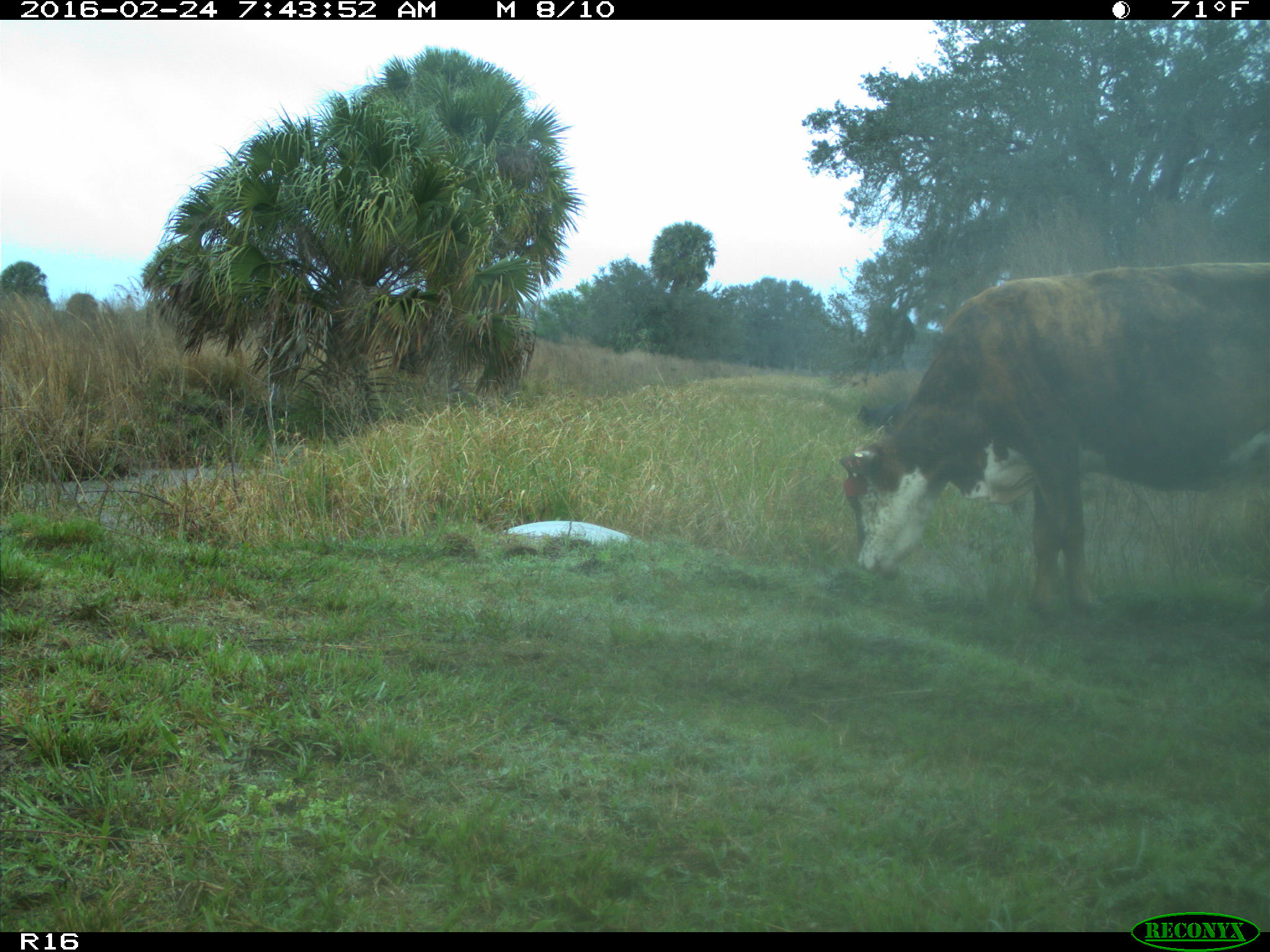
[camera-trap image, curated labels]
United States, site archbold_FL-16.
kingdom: Animalia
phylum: Chordata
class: Mammalia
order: Artiodactyla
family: Bovidae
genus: Bos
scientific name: Bos taurus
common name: domestic cow